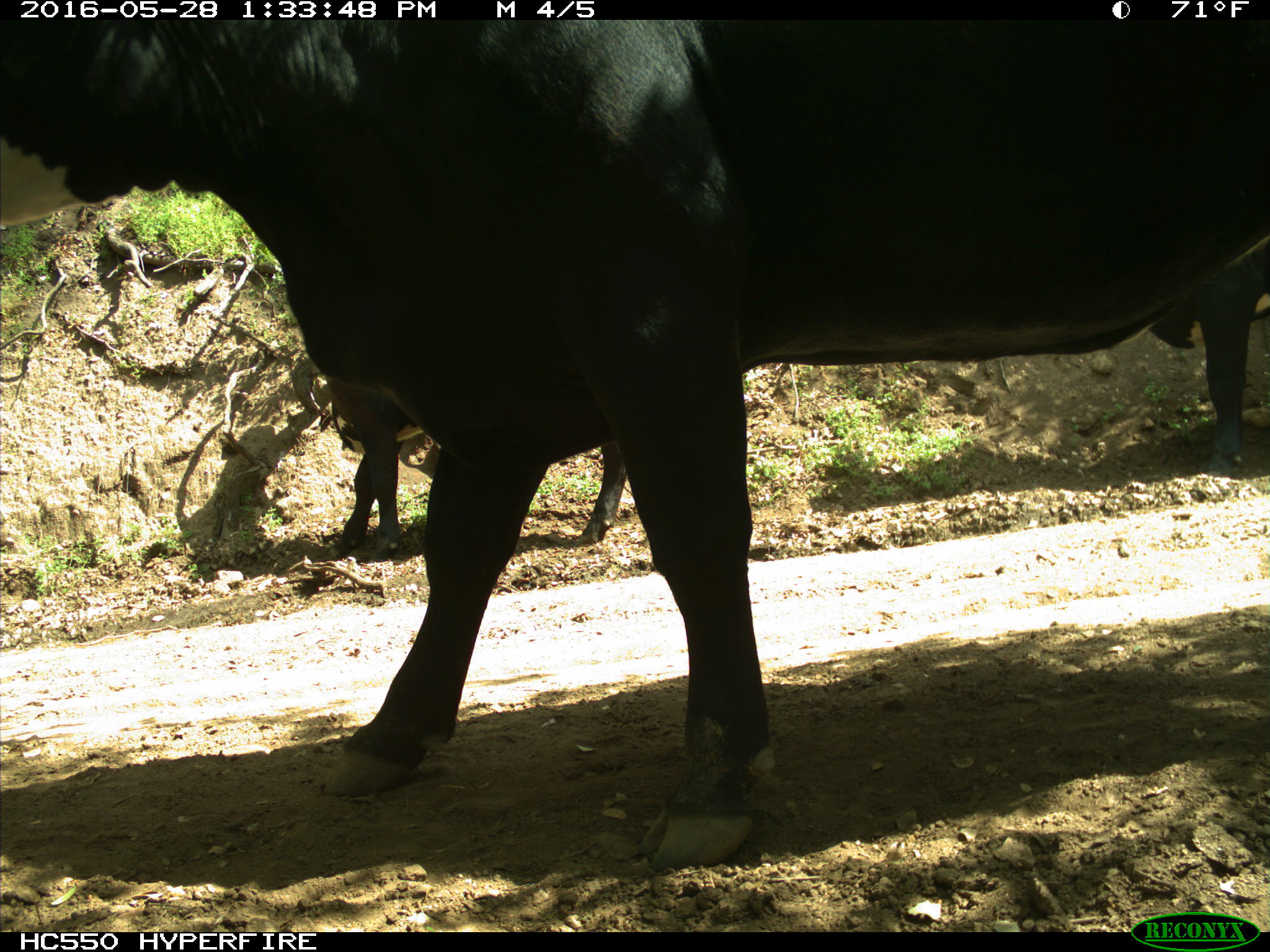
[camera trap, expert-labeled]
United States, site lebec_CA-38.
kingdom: Animalia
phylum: Chordata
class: Mammalia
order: Artiodactyla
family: Bovidae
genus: Bos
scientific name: Bos taurus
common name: domestic cow